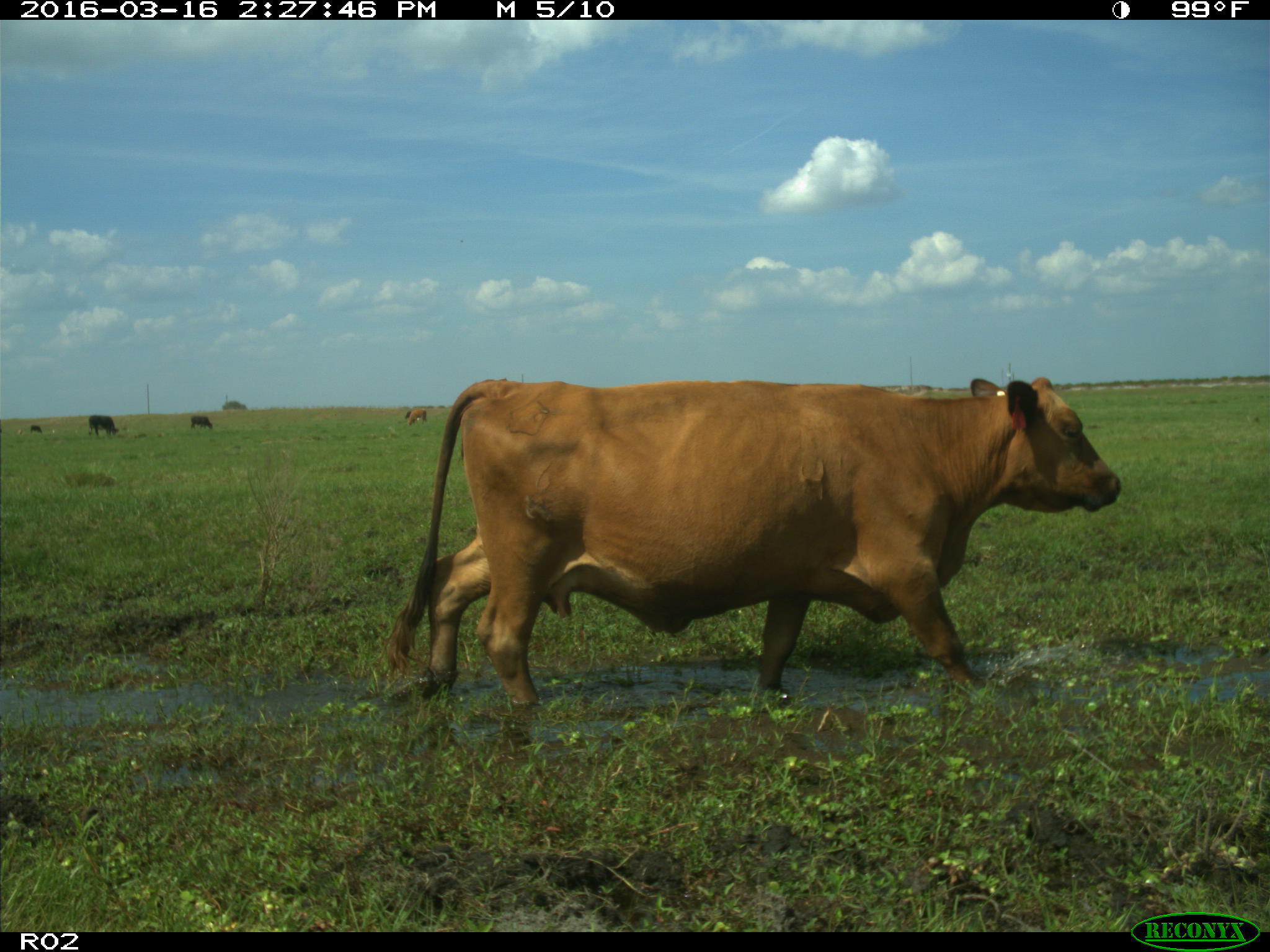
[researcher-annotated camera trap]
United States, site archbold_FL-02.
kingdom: Animalia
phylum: Chordata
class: Mammalia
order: Artiodactyla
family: Bovidae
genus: Bos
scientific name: Bos taurus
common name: domestic cow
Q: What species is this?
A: Bos taurus (domestic cow).